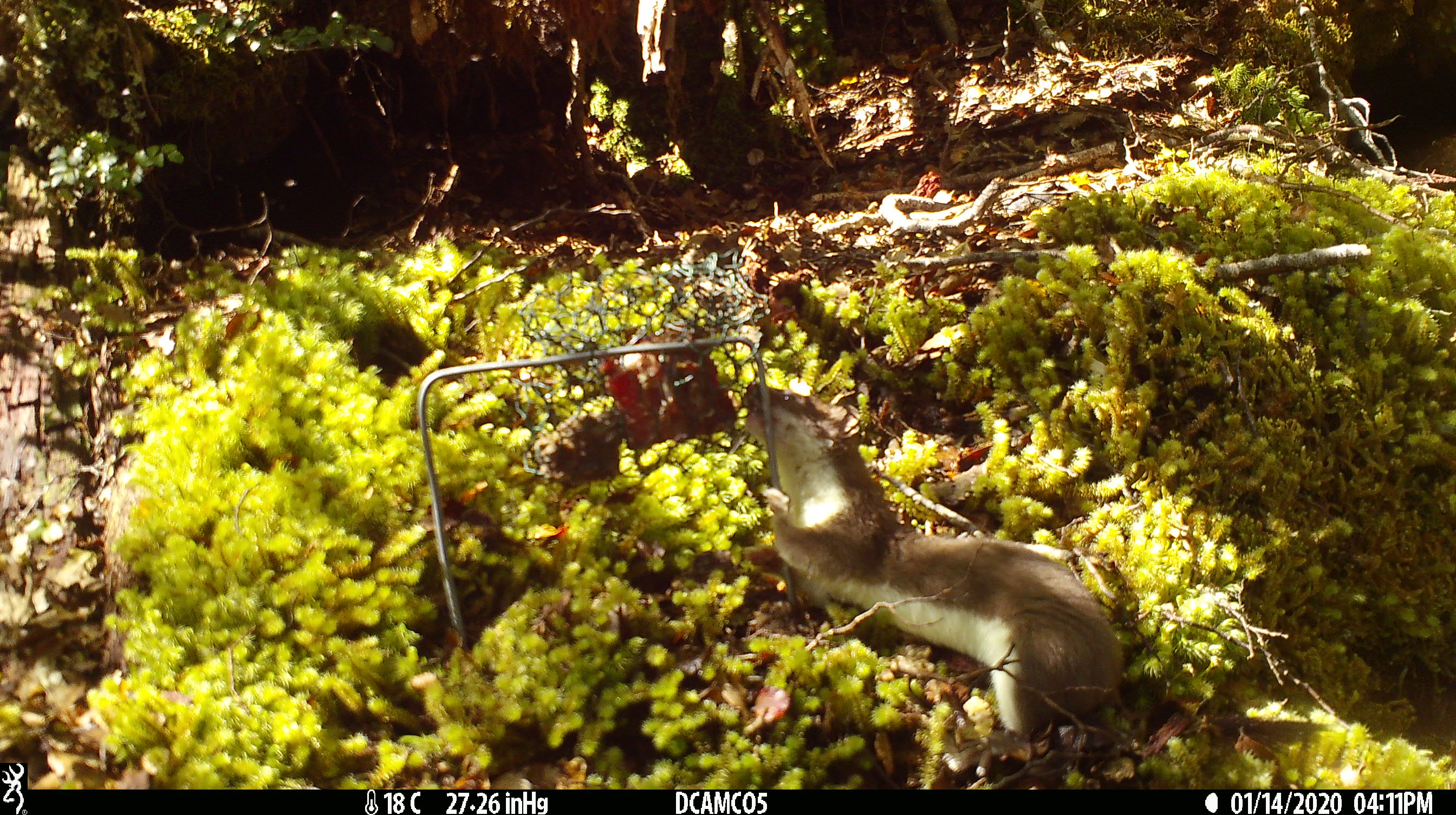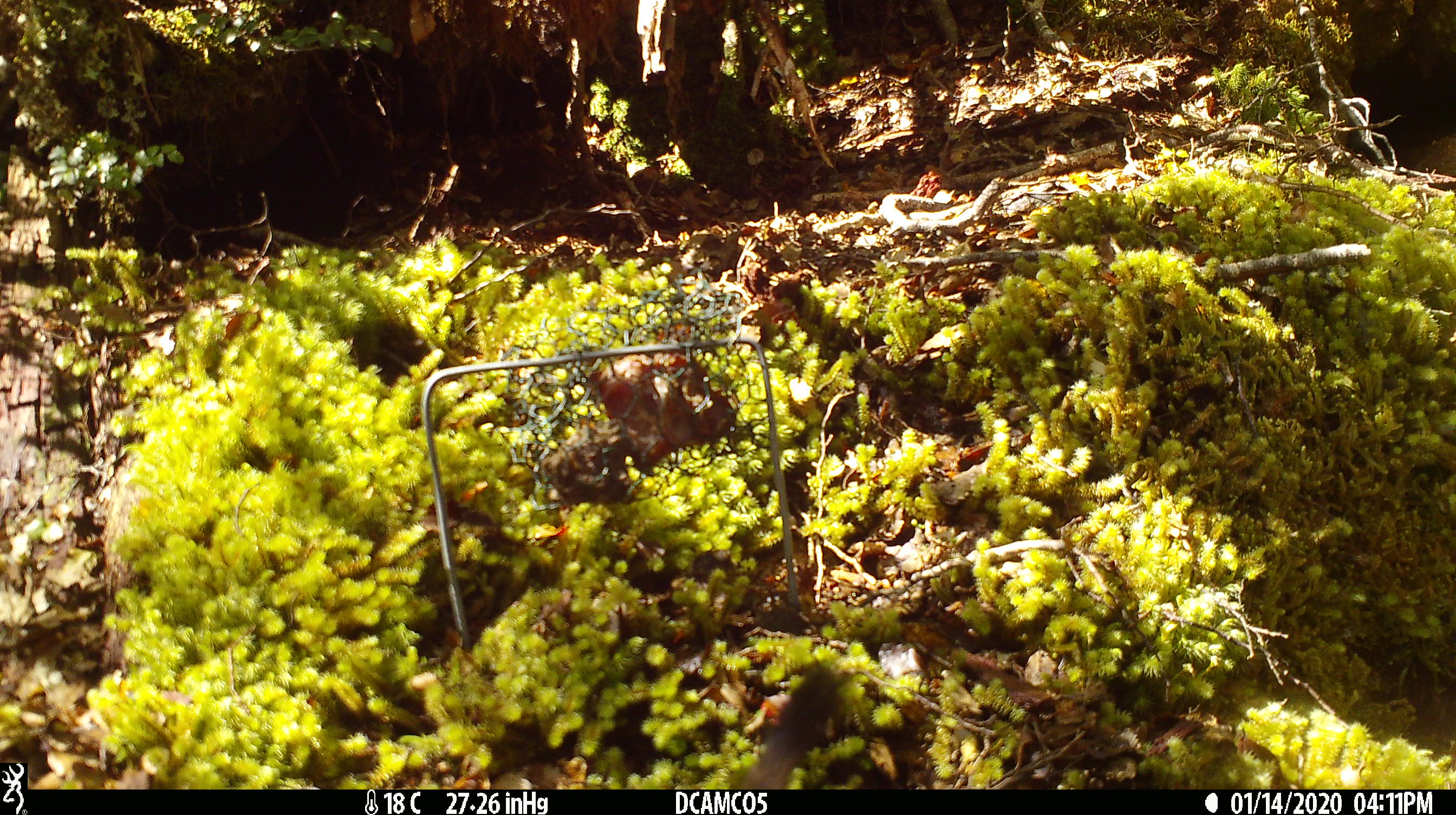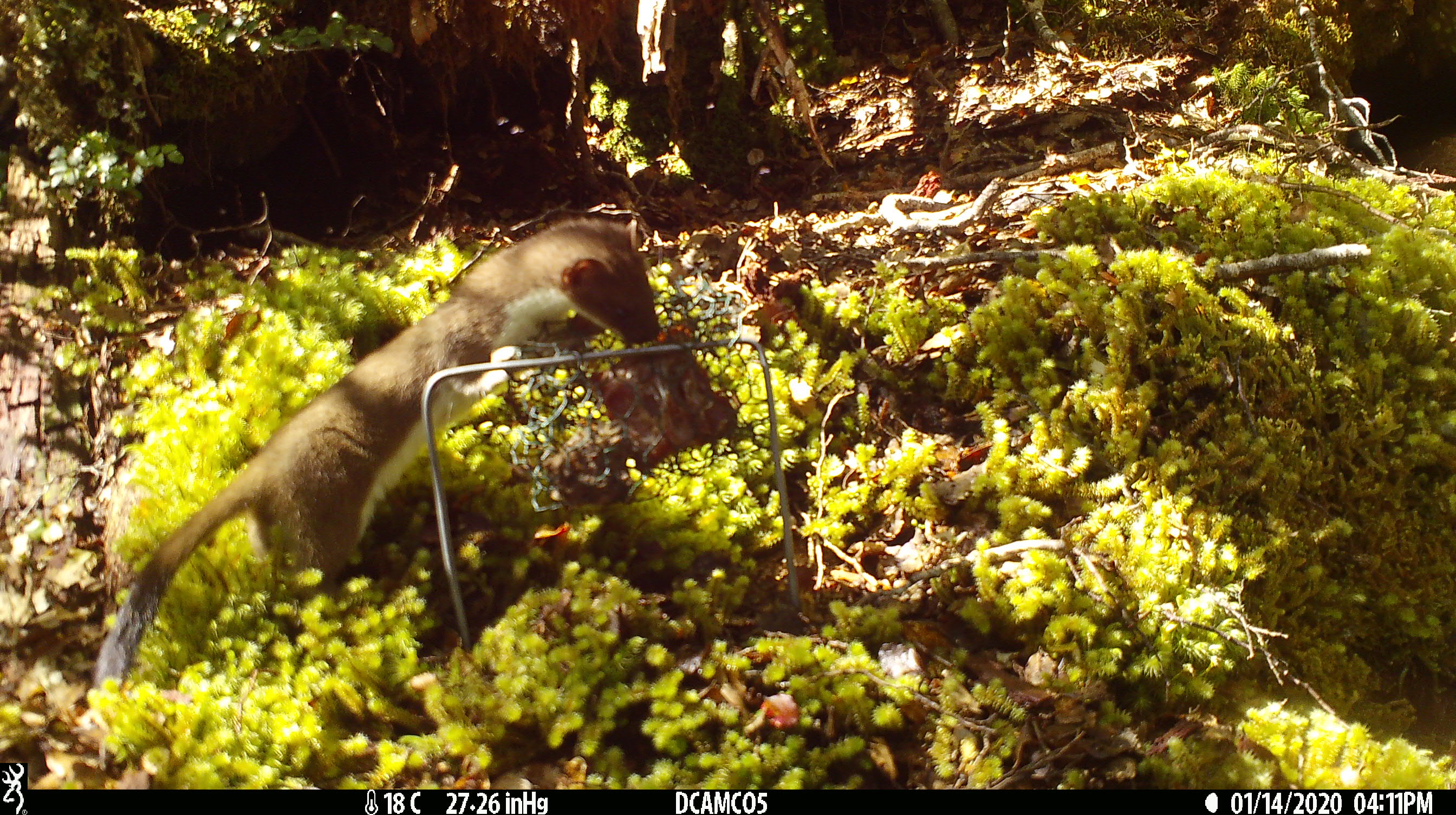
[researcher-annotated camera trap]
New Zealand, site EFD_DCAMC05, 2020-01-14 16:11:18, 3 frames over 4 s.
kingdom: Animalia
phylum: Chordata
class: Mammalia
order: Carnivora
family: Mustelidae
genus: Mustela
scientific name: Mustela erminea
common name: stoat